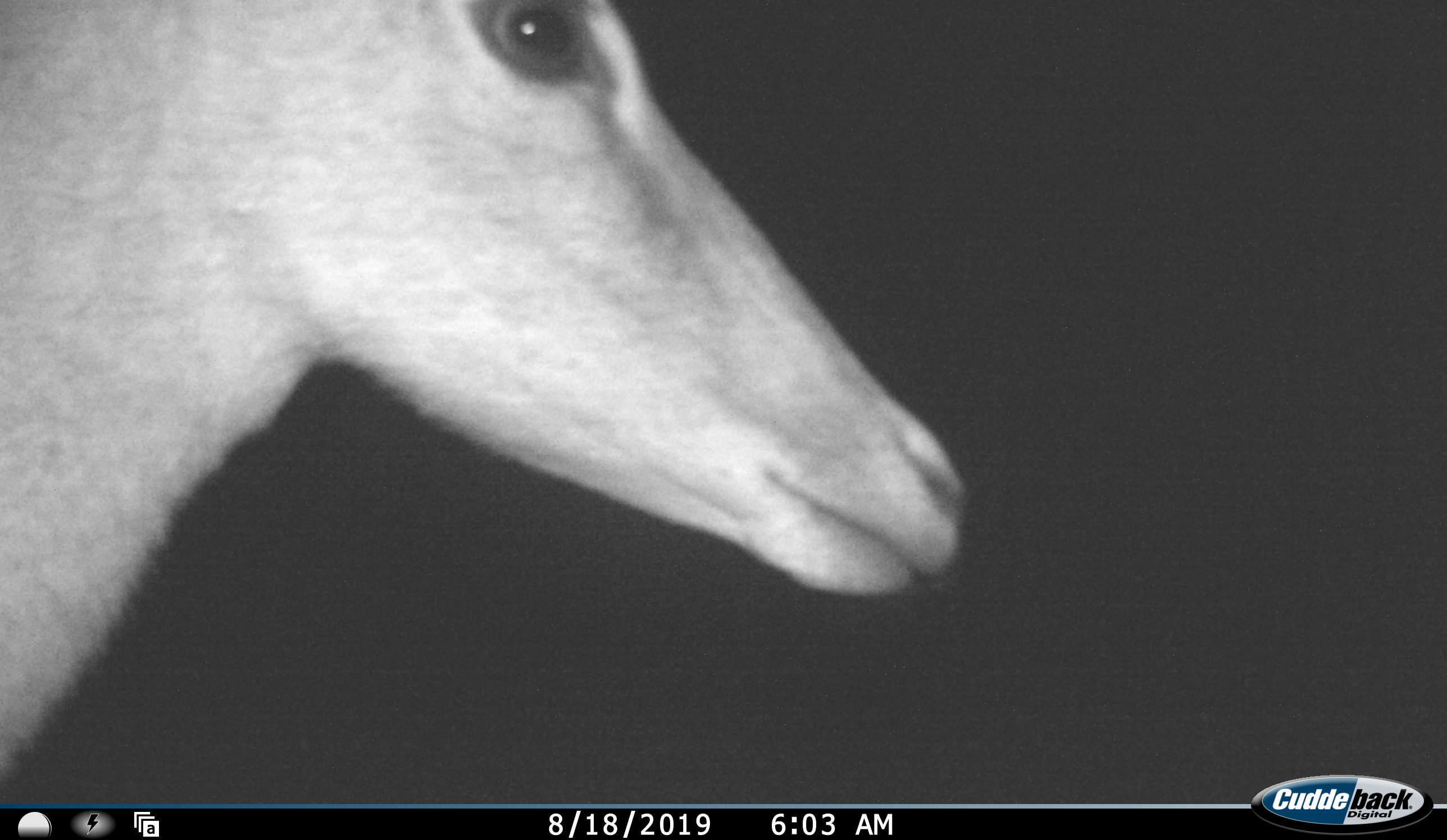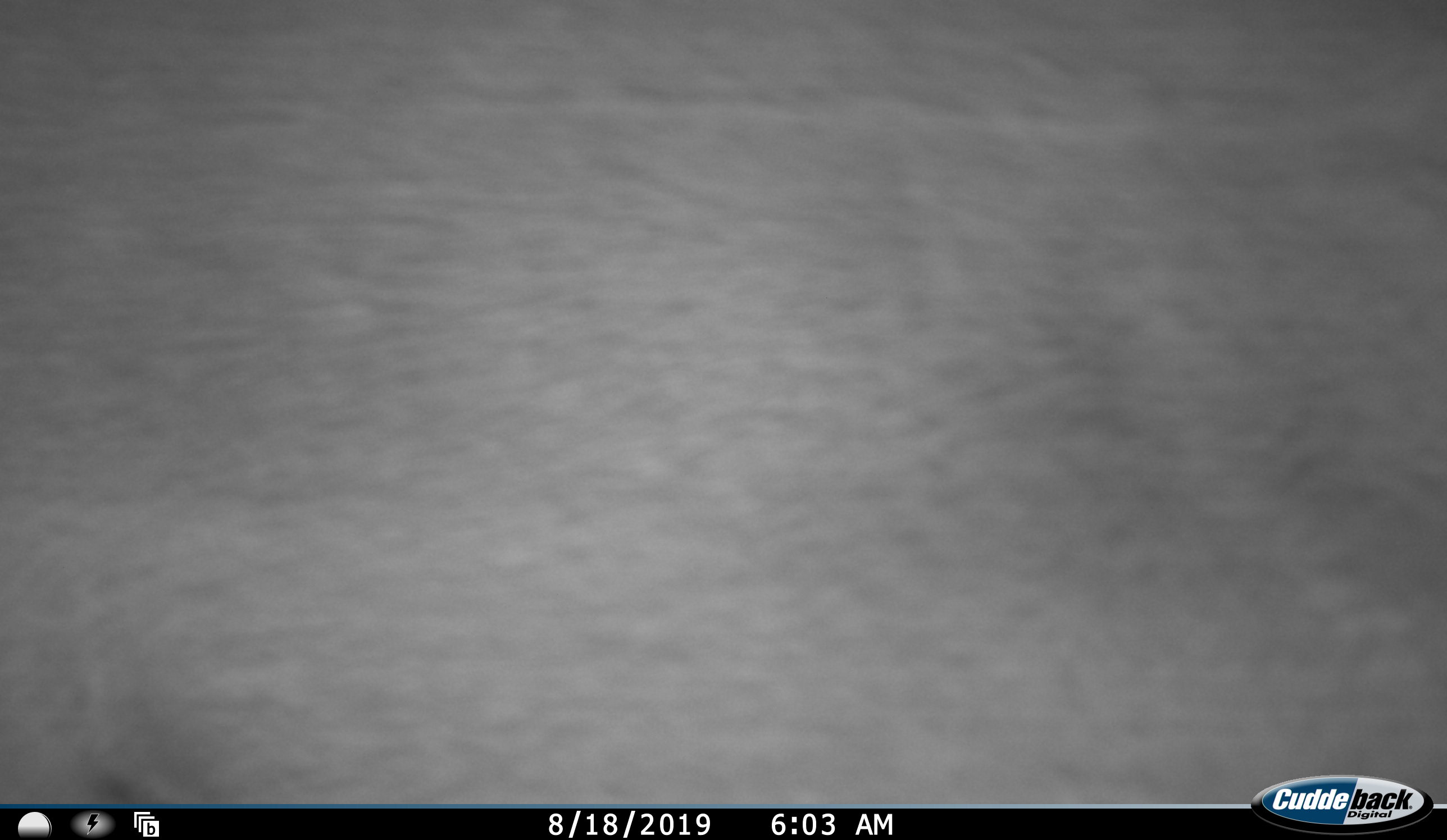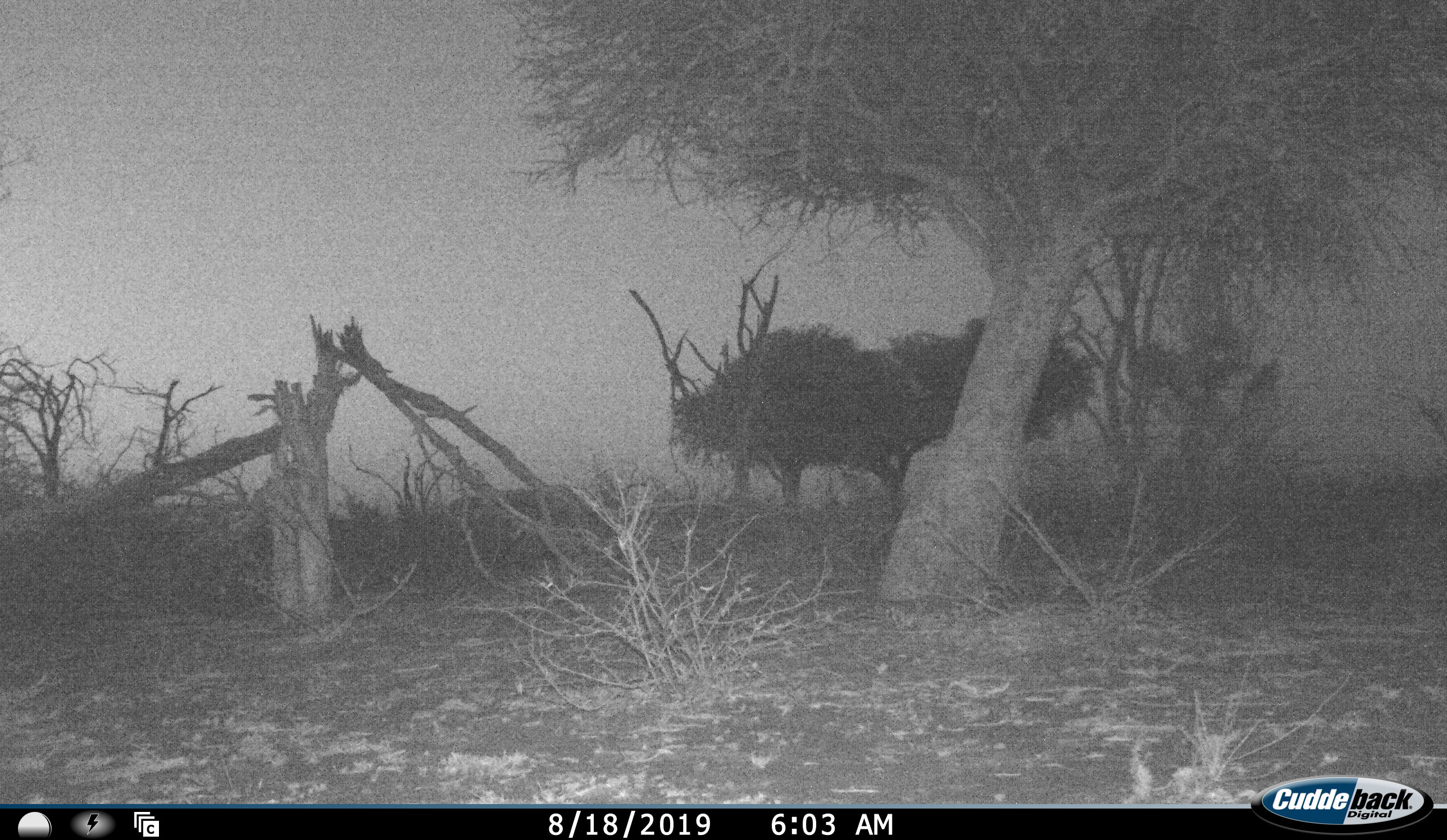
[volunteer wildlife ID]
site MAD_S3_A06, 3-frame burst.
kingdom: Animalia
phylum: Chordata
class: Mammalia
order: Artiodactyla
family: Bovidae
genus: Aepyceros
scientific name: Aepyceros melampus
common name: impala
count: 1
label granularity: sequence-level